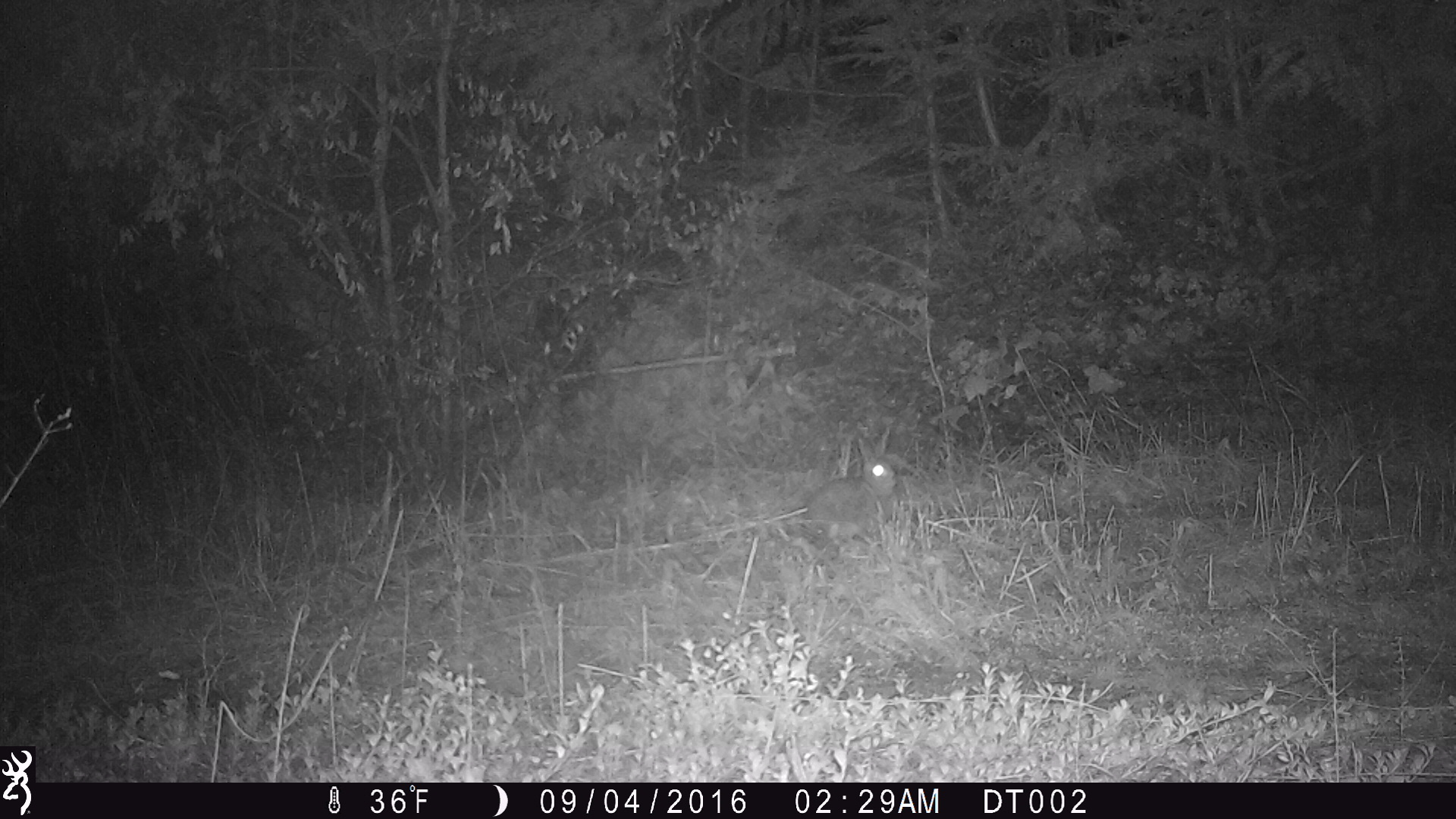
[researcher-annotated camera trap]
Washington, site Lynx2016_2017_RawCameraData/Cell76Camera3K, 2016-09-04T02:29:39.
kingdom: Animalia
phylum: Chordata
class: Mammalia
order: Lagomorpha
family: Leporidae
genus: Lepus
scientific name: Lepus americanus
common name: snowshoe hare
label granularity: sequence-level